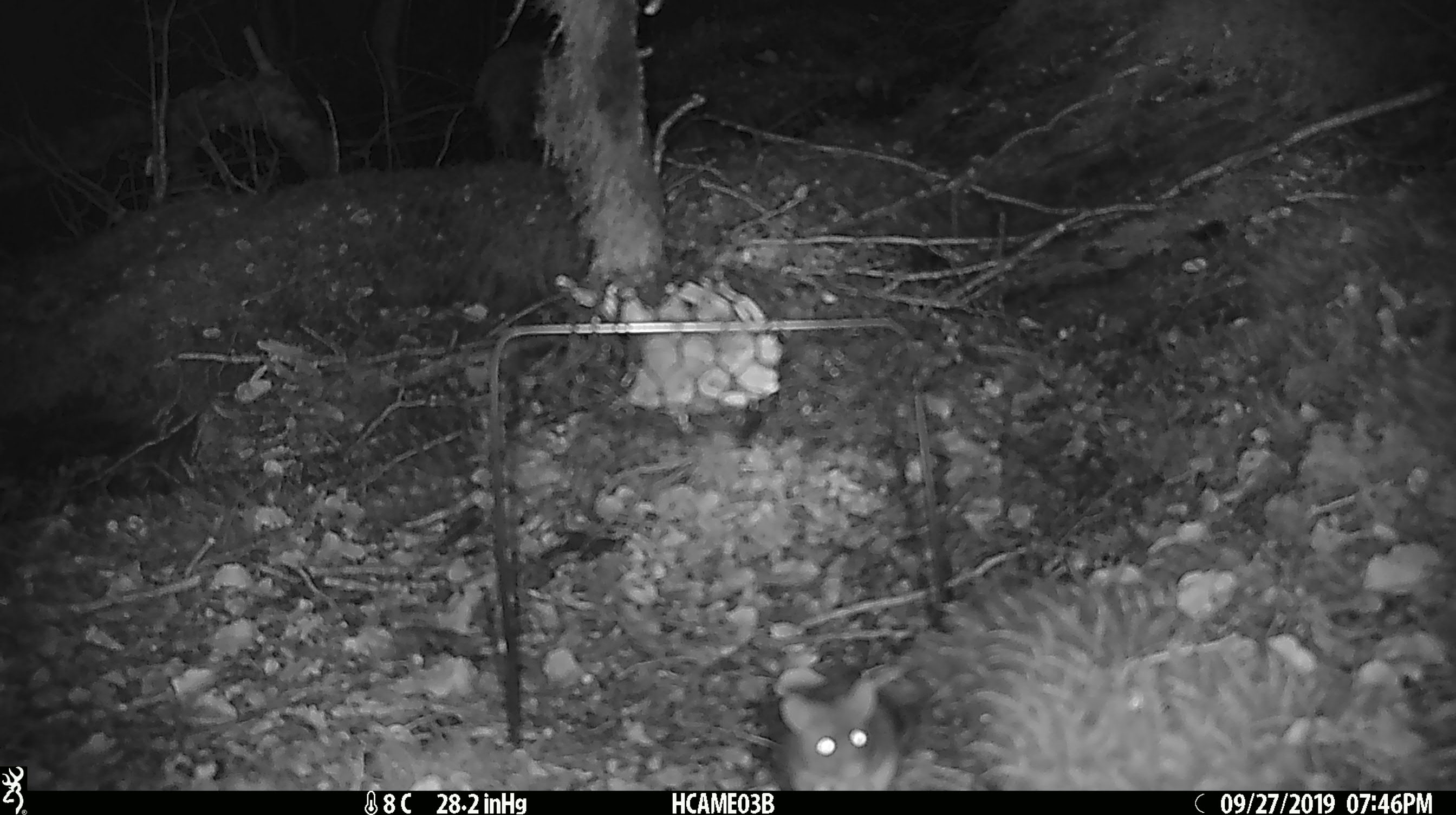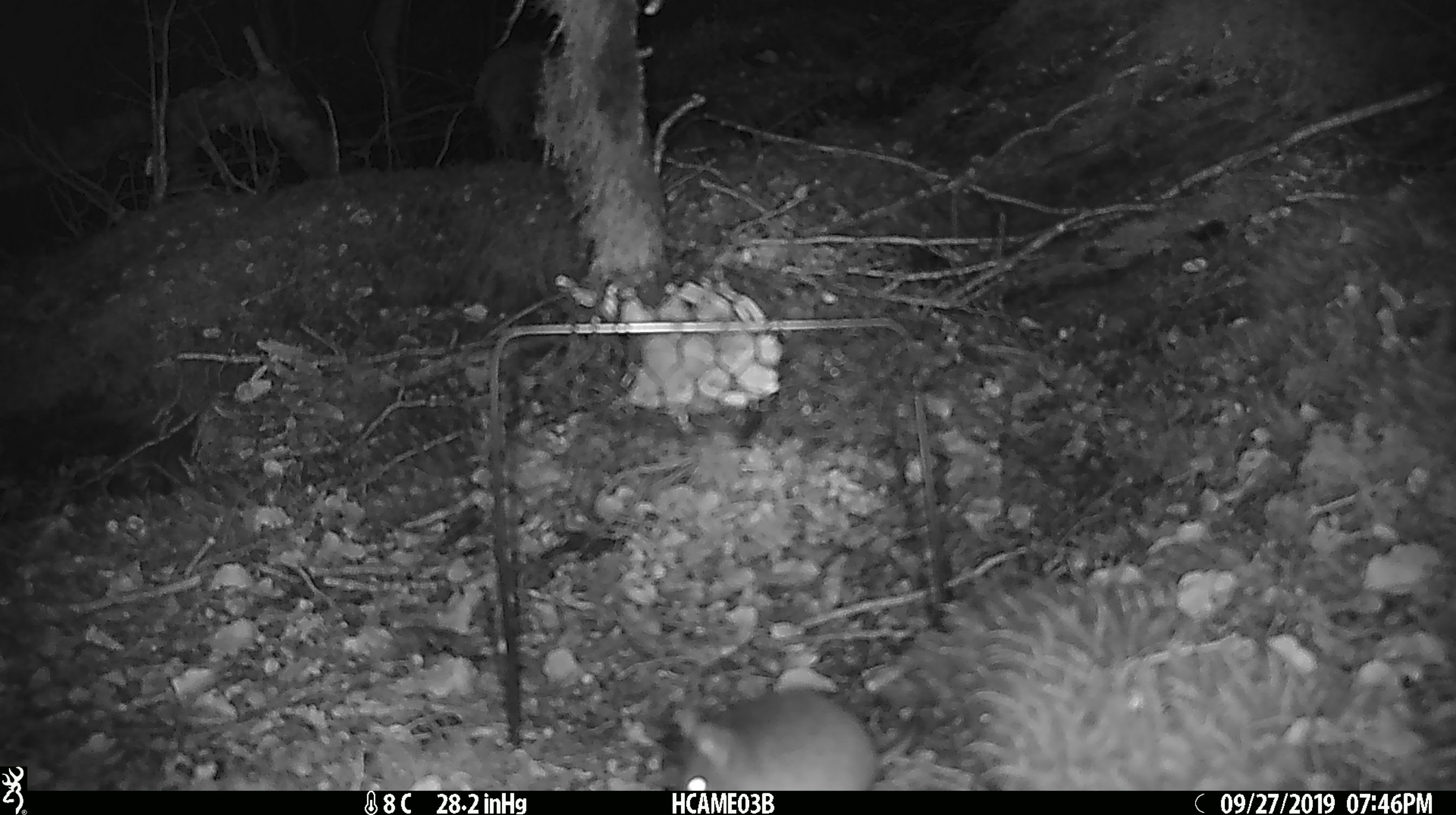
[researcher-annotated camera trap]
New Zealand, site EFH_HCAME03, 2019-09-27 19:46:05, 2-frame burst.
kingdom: Animalia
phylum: Chordata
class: Mammalia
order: Rodentia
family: Muridae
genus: Mus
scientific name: Mus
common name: mouse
Mouse (Mus).